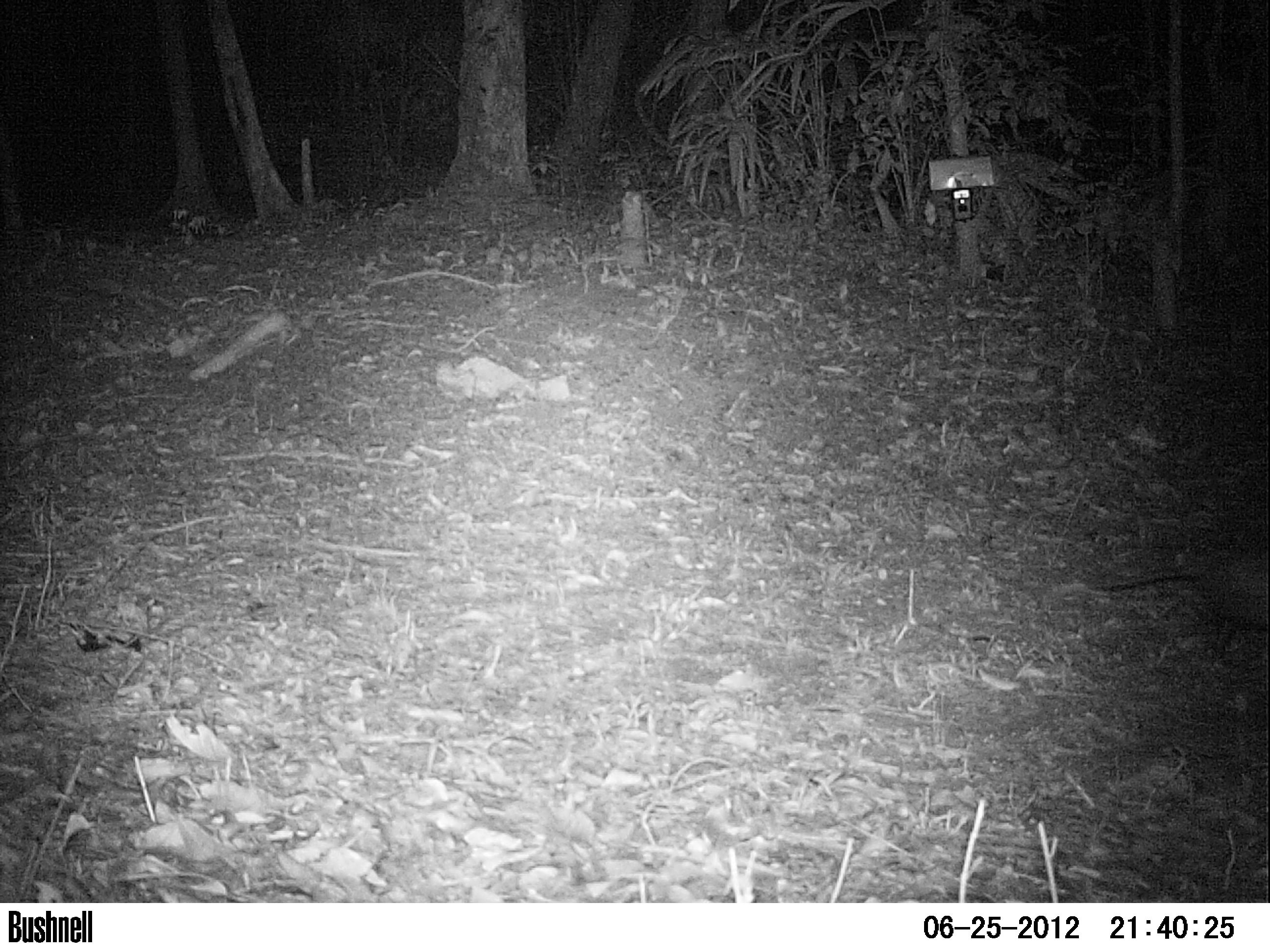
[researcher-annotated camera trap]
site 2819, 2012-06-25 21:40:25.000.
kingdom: Animalia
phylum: Chordata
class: Mammalia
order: Didelphimorphia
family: Didelphidae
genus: Didelphis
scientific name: Didelphis virginiana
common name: virginia opossum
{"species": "Didelphis virginiana (virginia opossum)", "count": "1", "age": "adult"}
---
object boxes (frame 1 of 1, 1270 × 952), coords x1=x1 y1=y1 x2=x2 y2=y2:
didelphis virginiana: x1=1099 y1=556 x2=1270 y2=636